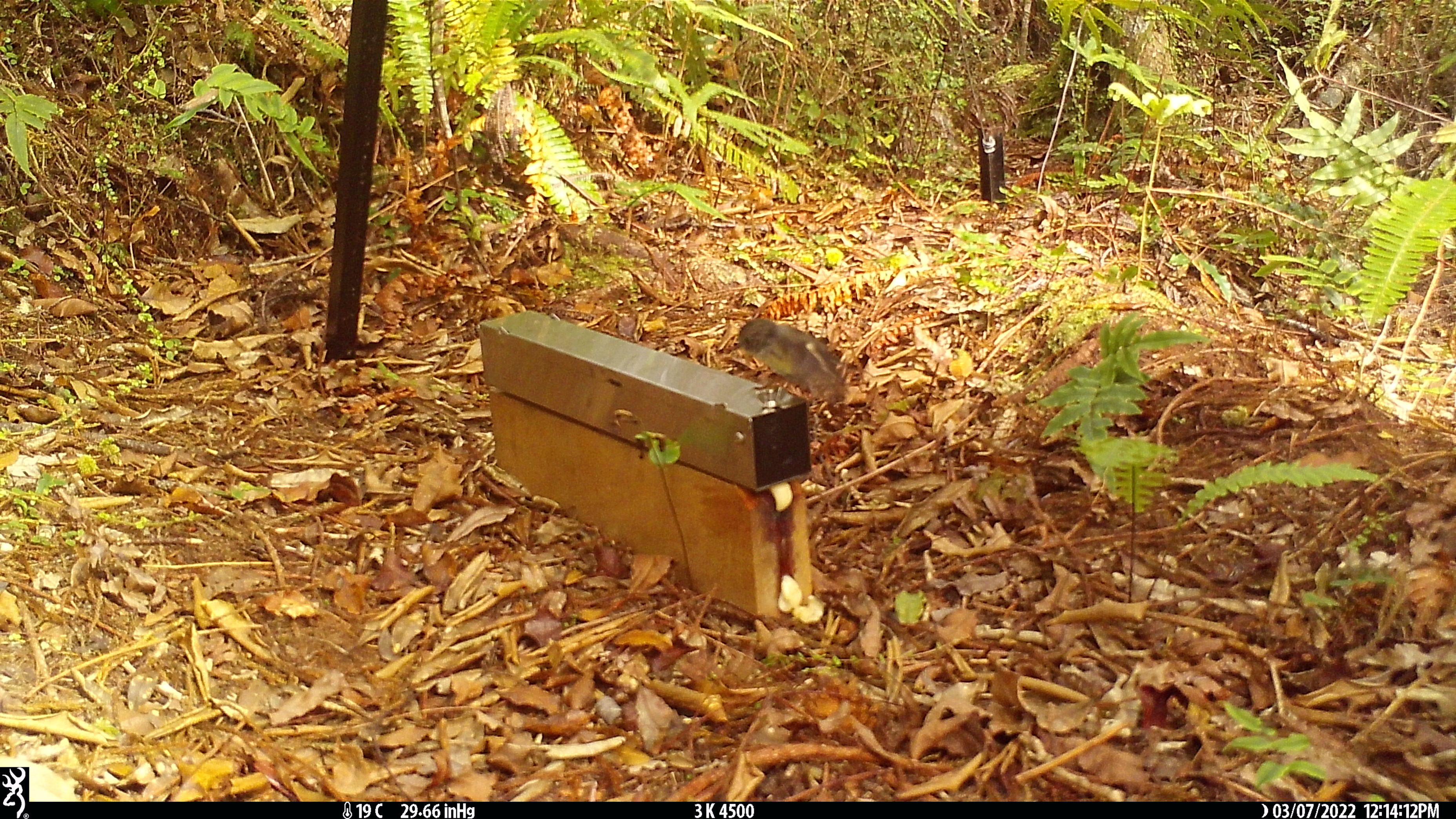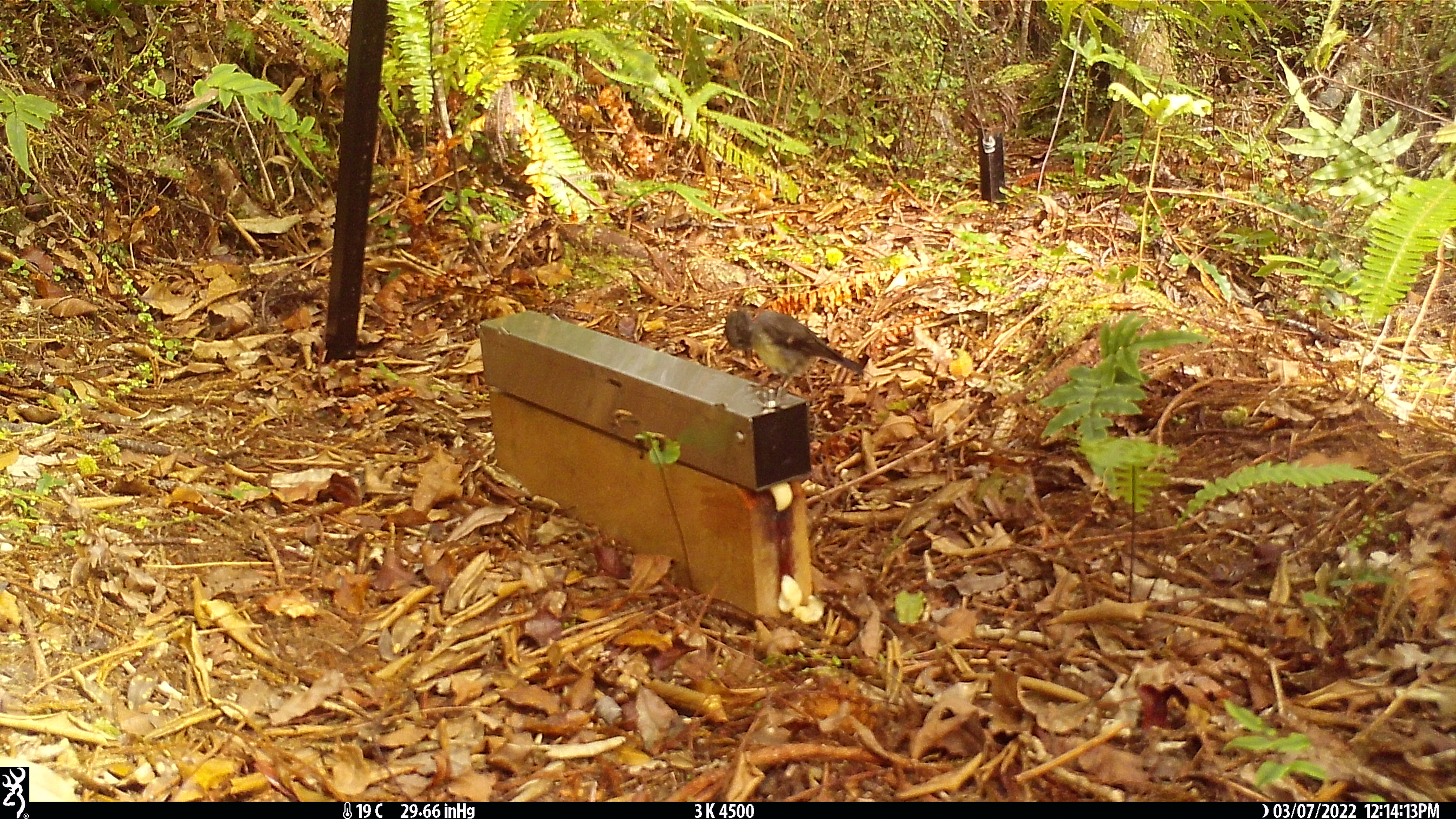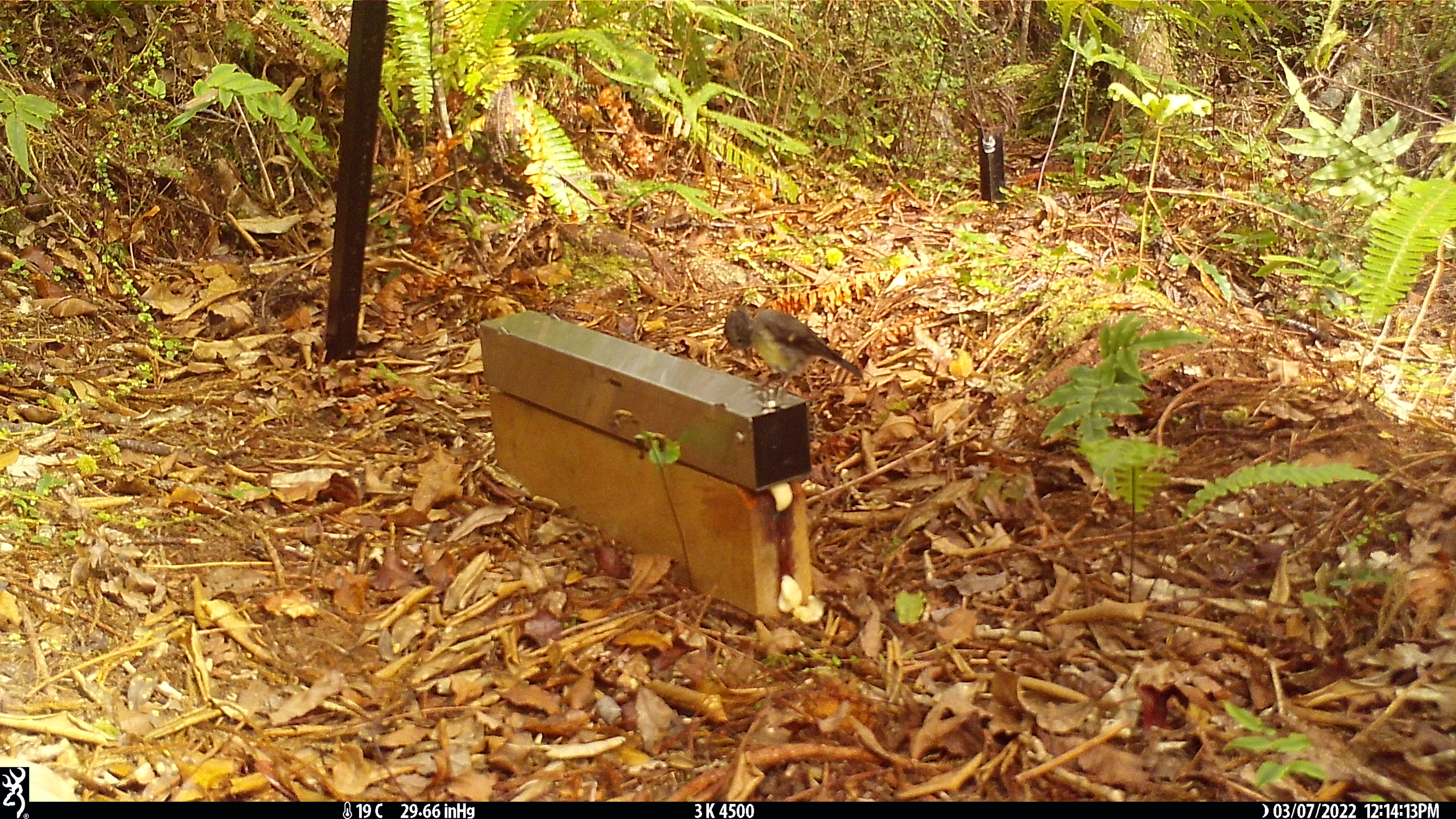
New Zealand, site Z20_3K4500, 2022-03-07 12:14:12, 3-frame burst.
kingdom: Animalia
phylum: Chordata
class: Aves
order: Passeriformes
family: Petroicidae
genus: Petroica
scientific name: Petroica macrocephala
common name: tomtit